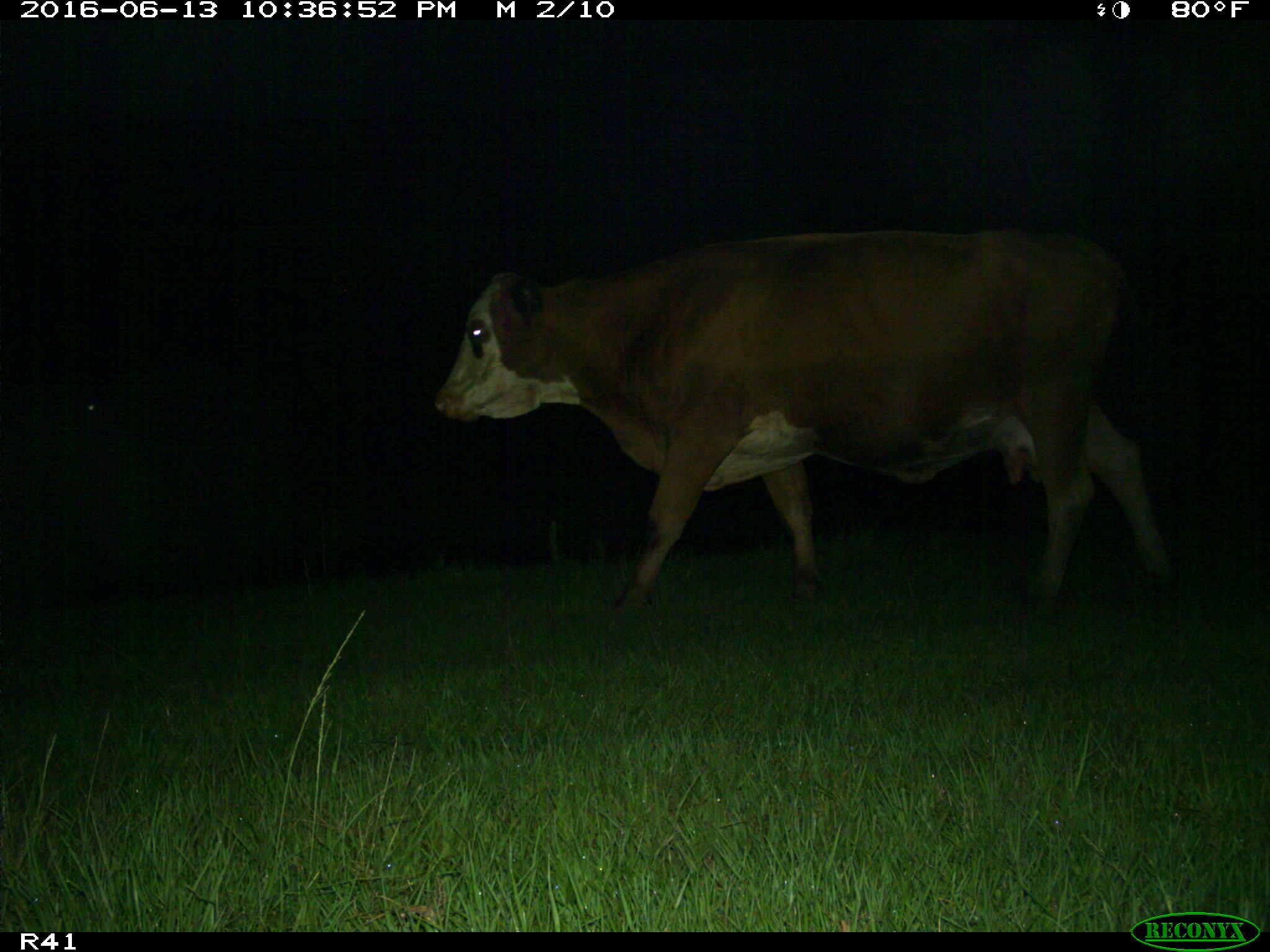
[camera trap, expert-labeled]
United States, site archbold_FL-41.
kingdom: Animalia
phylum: Chordata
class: Mammalia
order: Artiodactyla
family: Bovidae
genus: Bos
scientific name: Bos taurus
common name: domestic cow